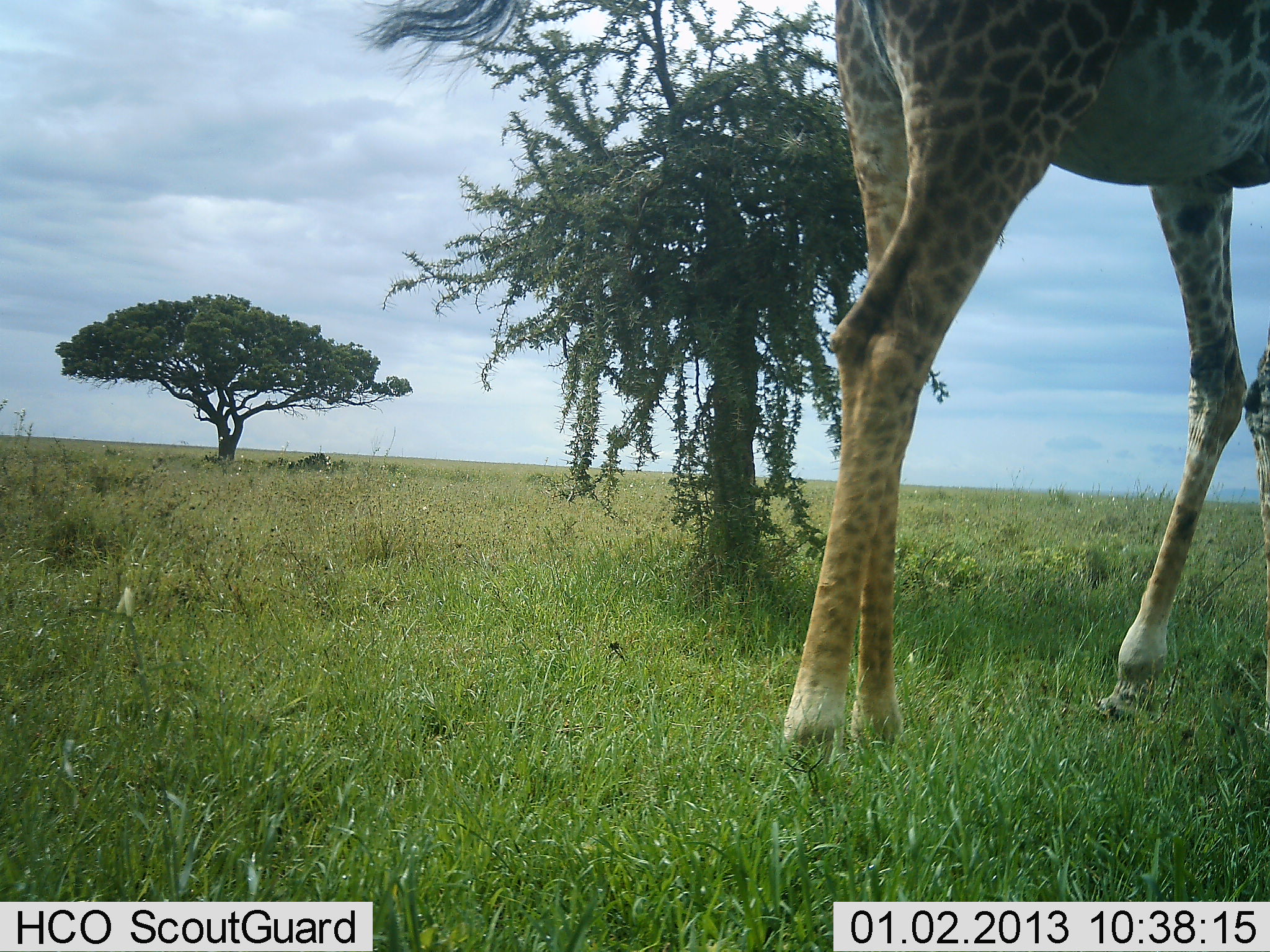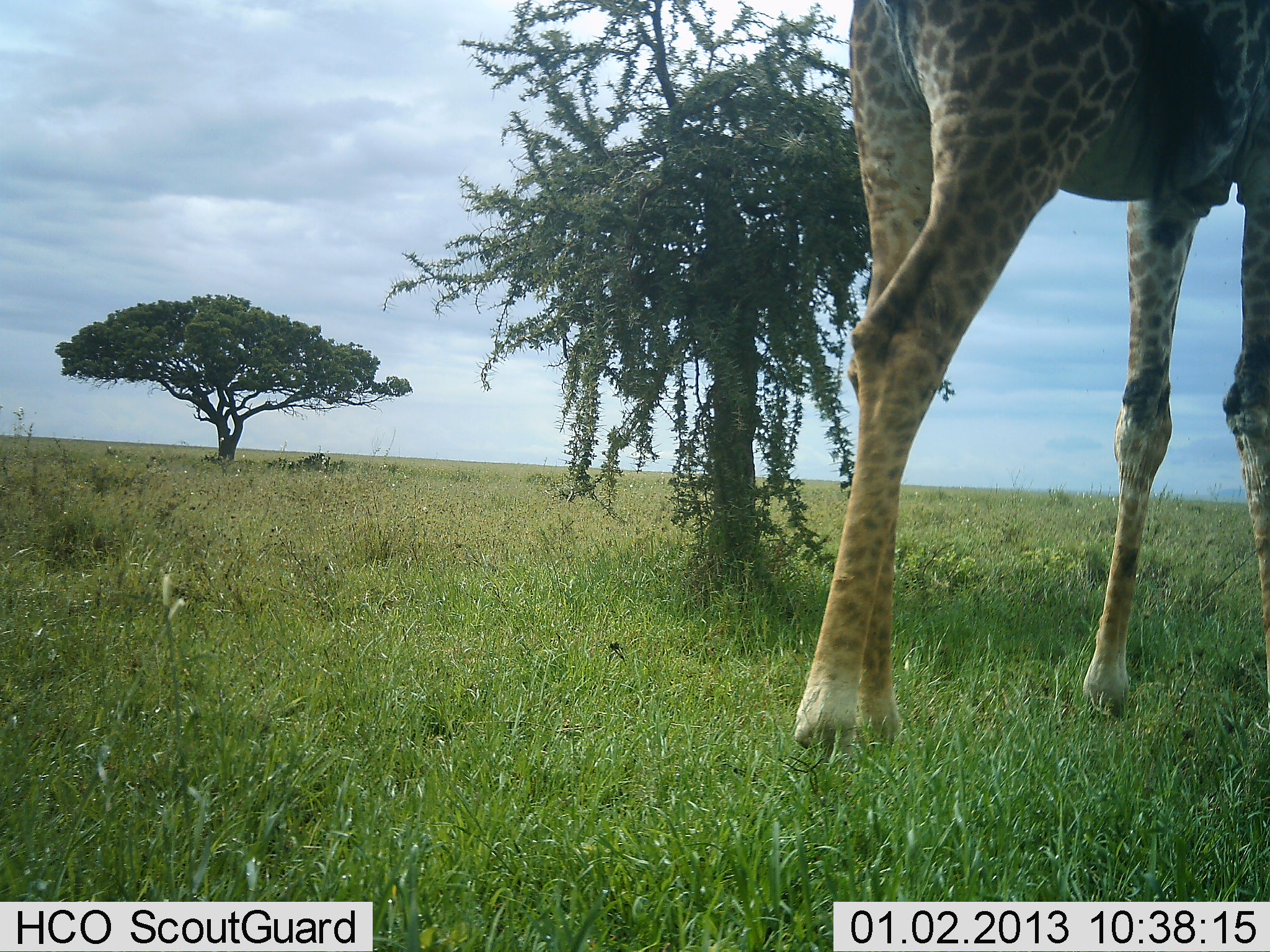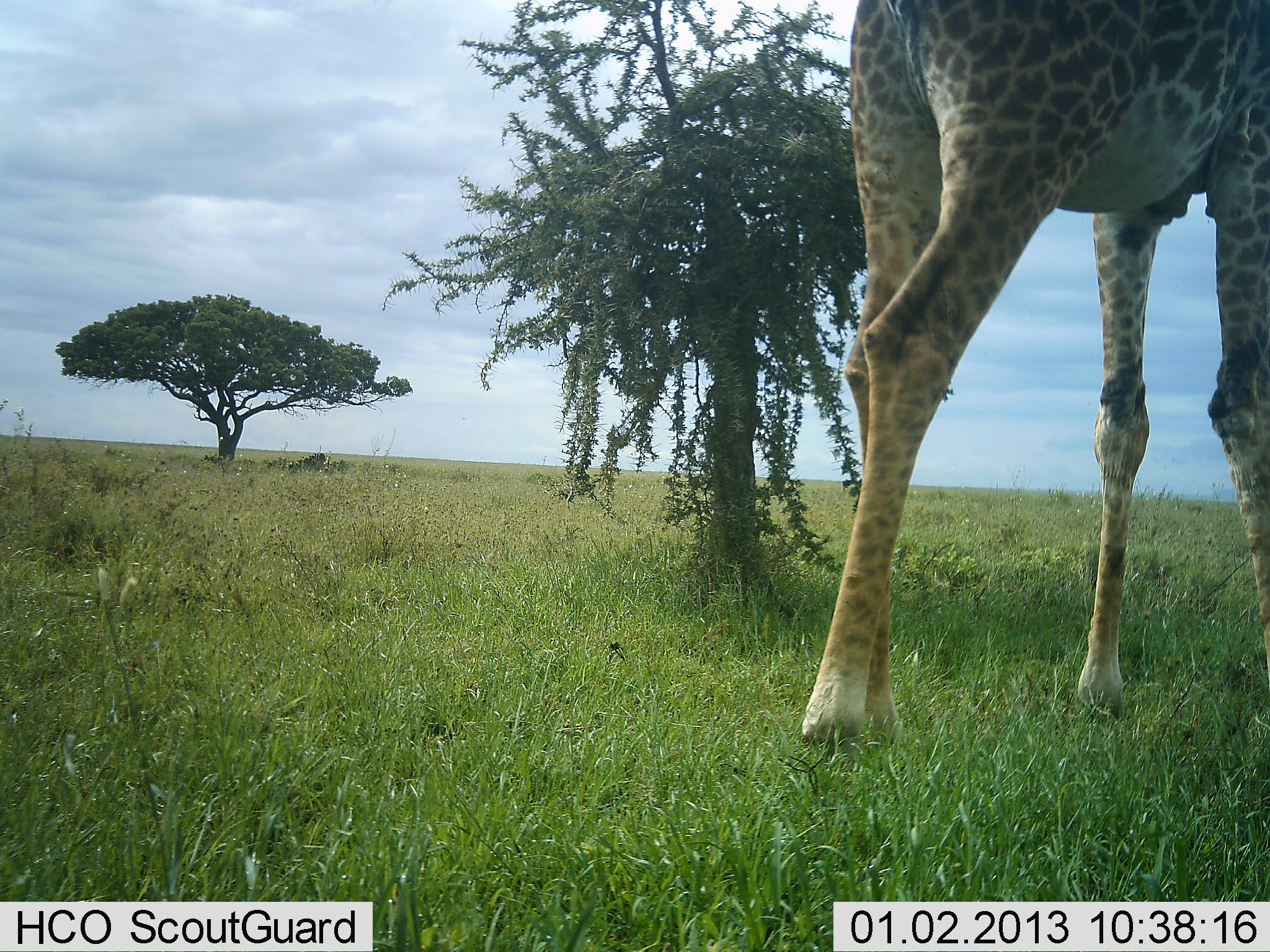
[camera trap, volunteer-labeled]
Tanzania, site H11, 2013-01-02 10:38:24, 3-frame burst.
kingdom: Animalia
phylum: Chordata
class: Mammalia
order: Artiodactyla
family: Giraffidae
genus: Giraffa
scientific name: Giraffa camelopardalis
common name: giraffe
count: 1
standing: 67%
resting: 0%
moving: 24%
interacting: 0%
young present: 0%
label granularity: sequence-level